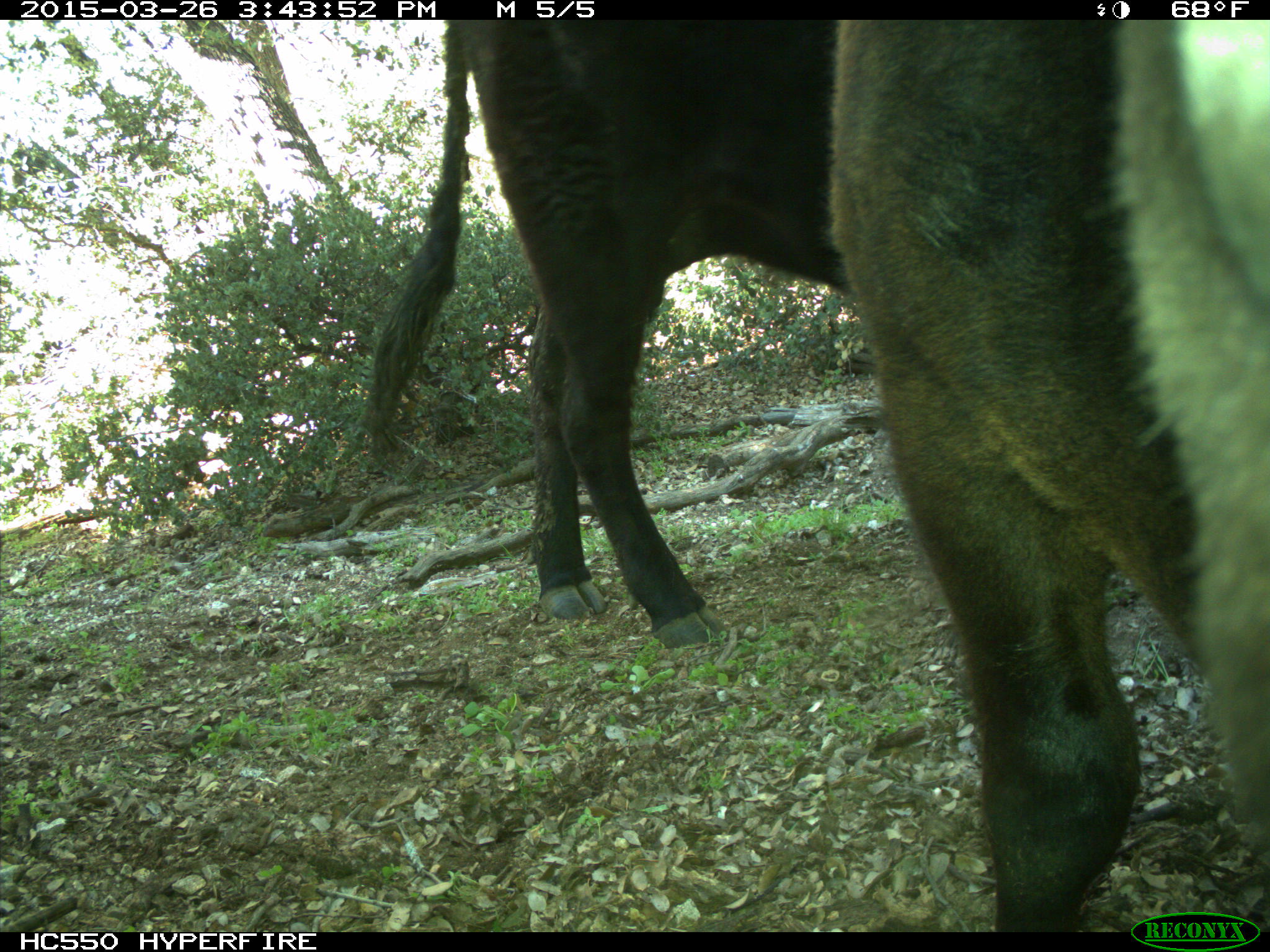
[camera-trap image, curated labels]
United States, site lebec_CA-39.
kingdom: Animalia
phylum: Chordata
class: Mammalia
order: Artiodactyla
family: Bovidae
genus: Bos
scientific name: Bos taurus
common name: domestic cow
Bos taurus (domestic cow).